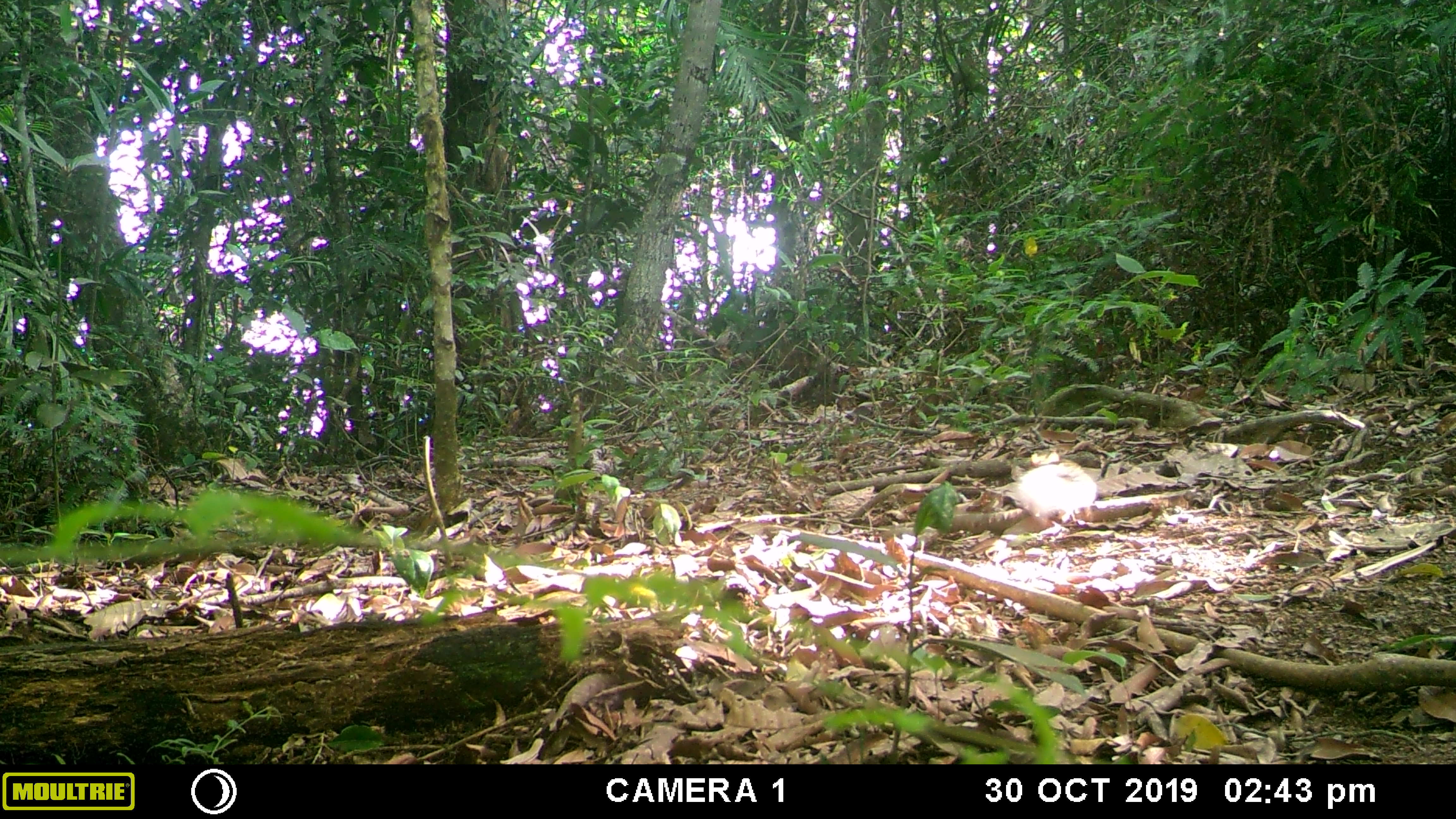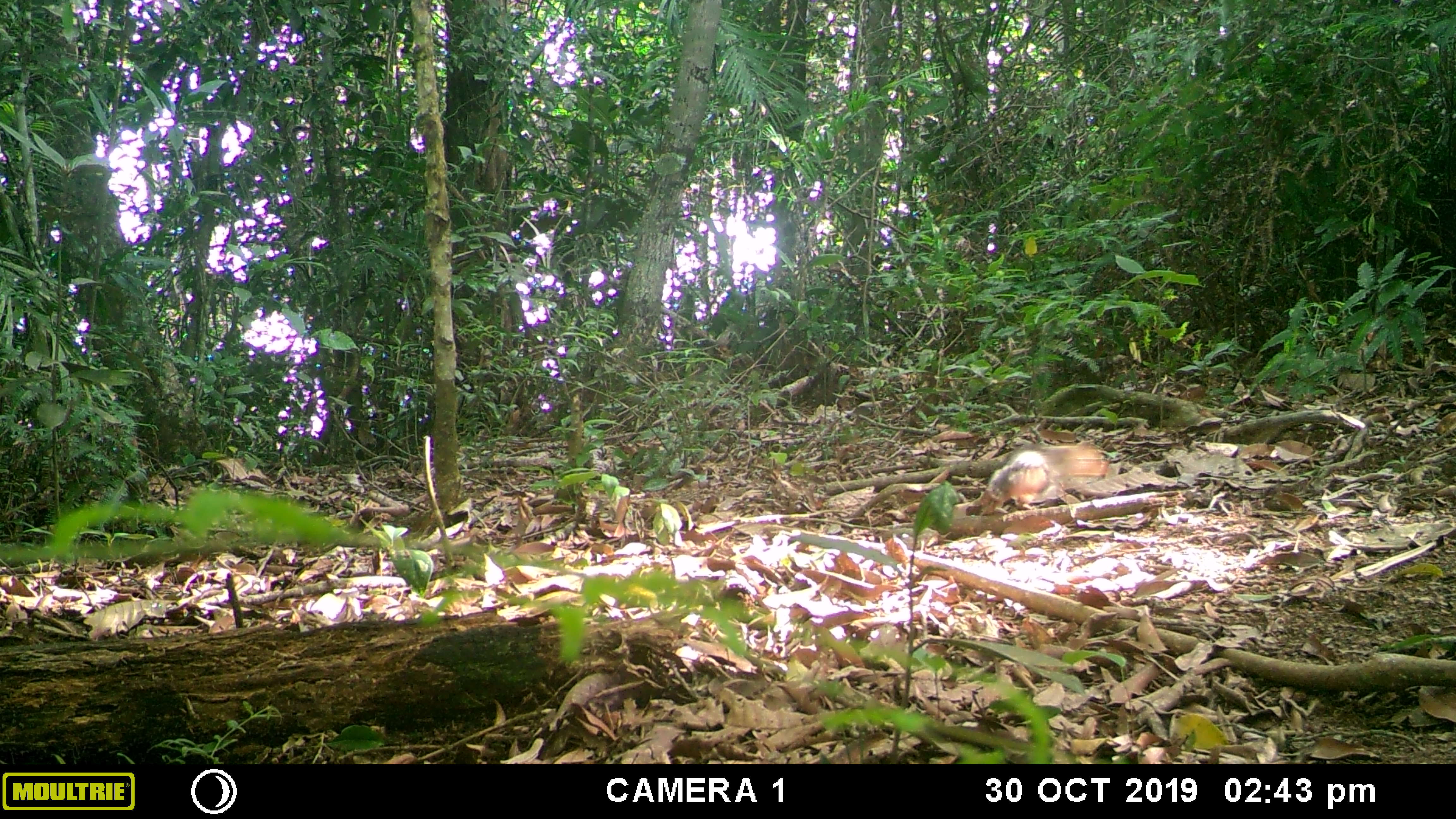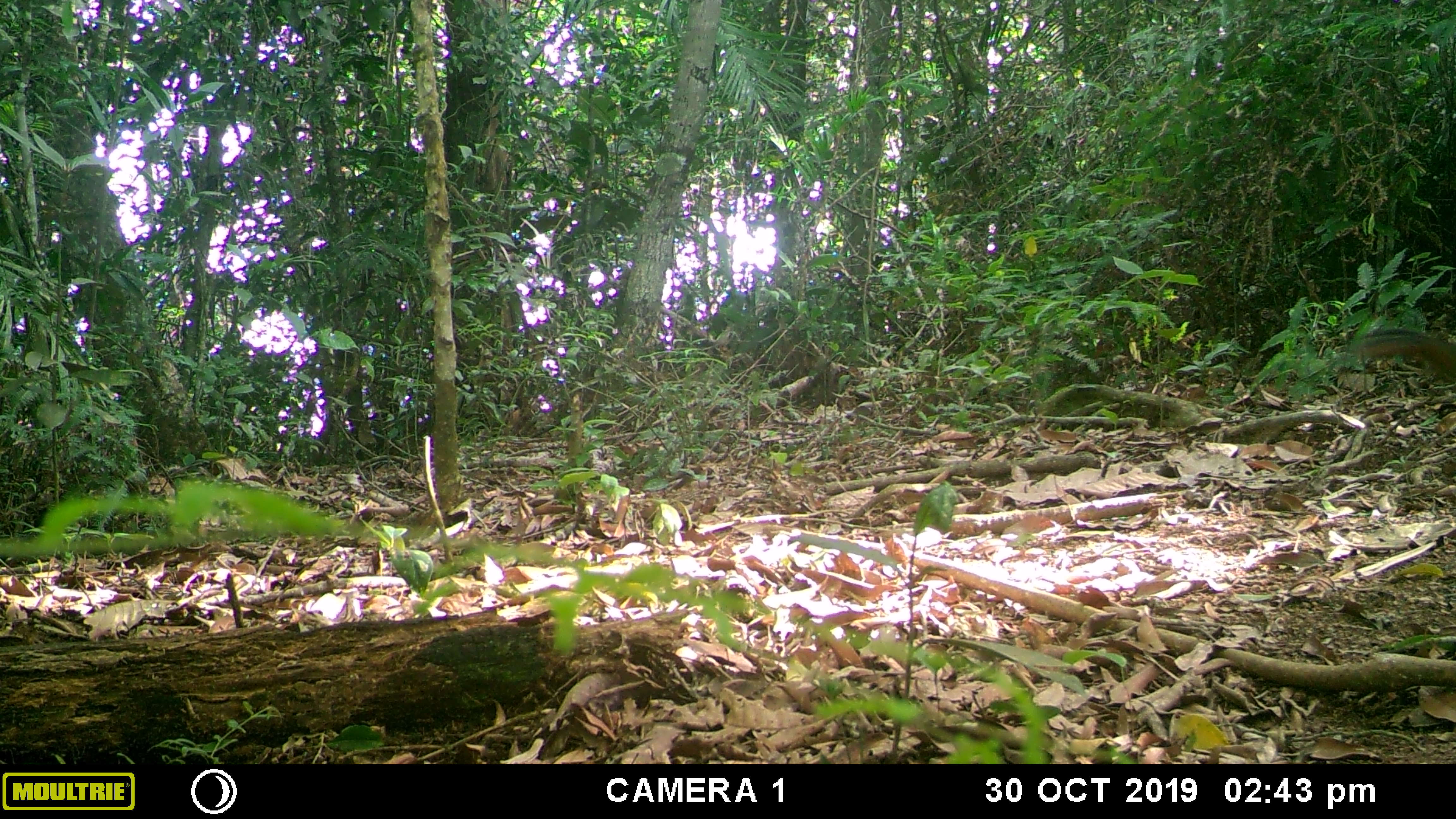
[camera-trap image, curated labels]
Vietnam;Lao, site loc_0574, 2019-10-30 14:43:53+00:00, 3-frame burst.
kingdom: Animalia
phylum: Chordata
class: Mammalia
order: Rodentia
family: Sciuridae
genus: Dremomys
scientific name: Dremomys rufigenis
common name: red-cheeked squirrel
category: red cheeked squirrel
Red cheeked squirrel (red-cheeked squirrel) (Dremomys rufigenis). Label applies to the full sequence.